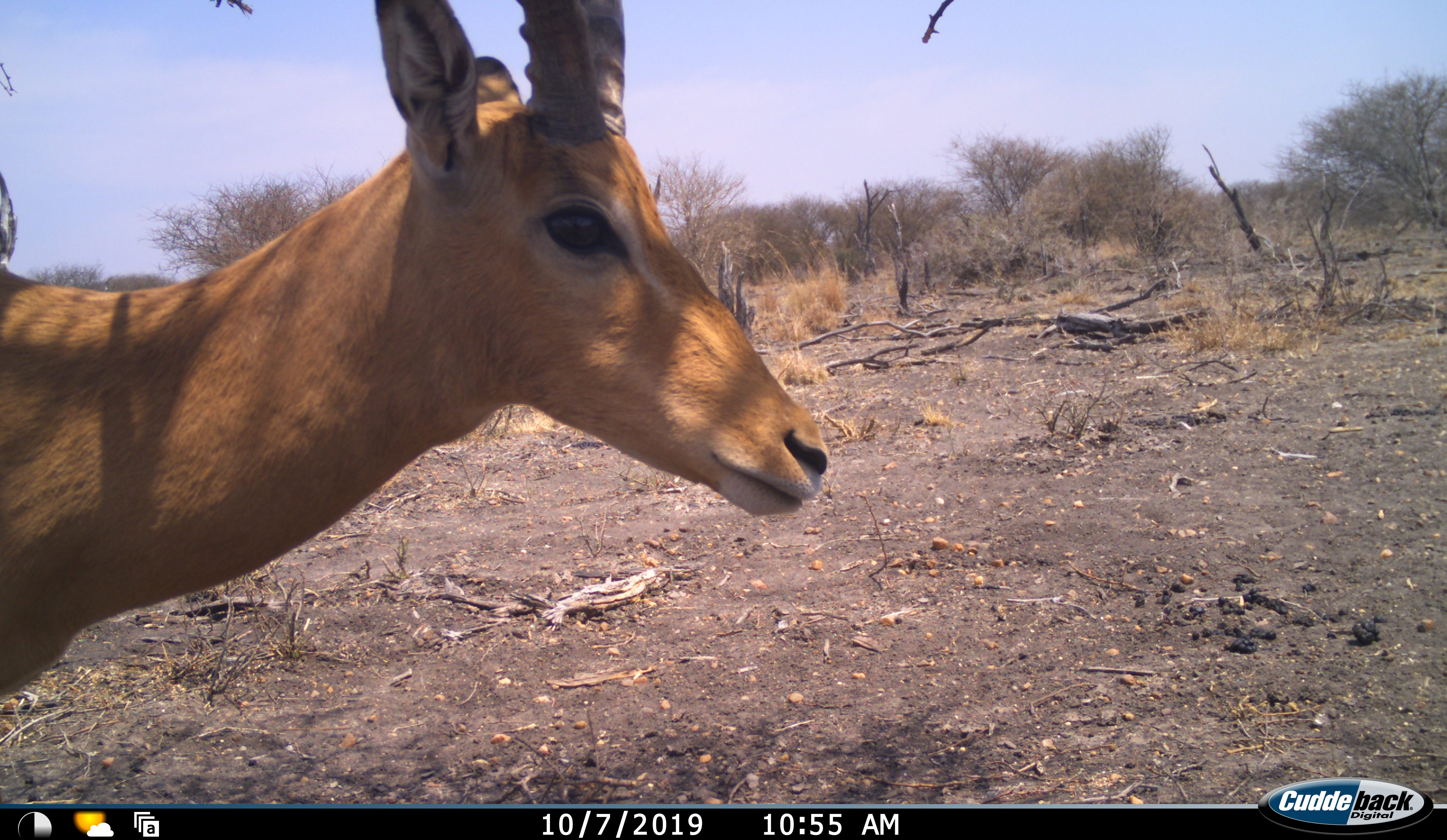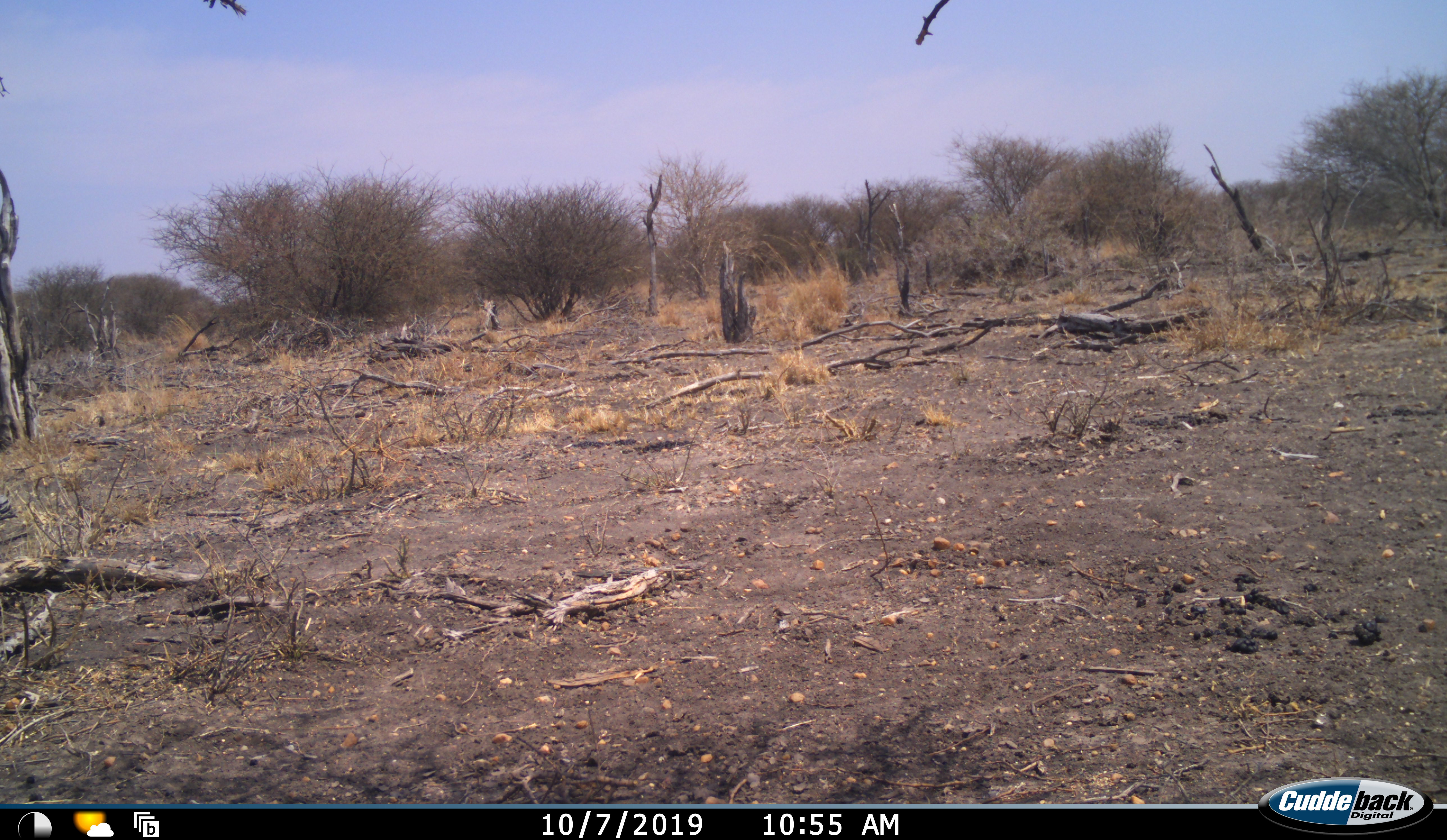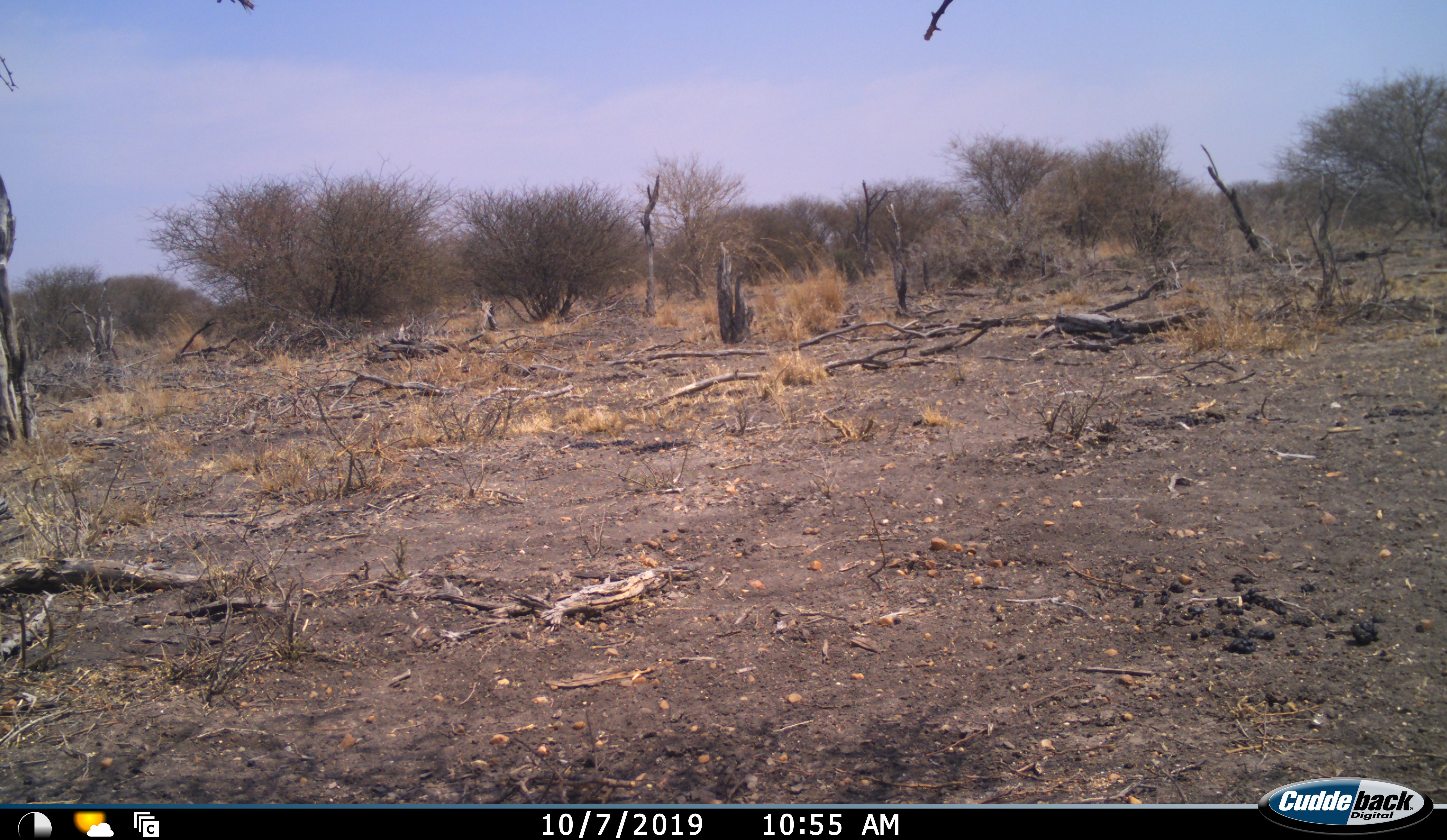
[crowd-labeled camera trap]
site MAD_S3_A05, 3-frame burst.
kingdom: Animalia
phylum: Chordata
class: Mammalia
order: Artiodactyla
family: Bovidae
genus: Aepyceros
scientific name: Aepyceros melampus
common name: impala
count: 1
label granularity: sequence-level